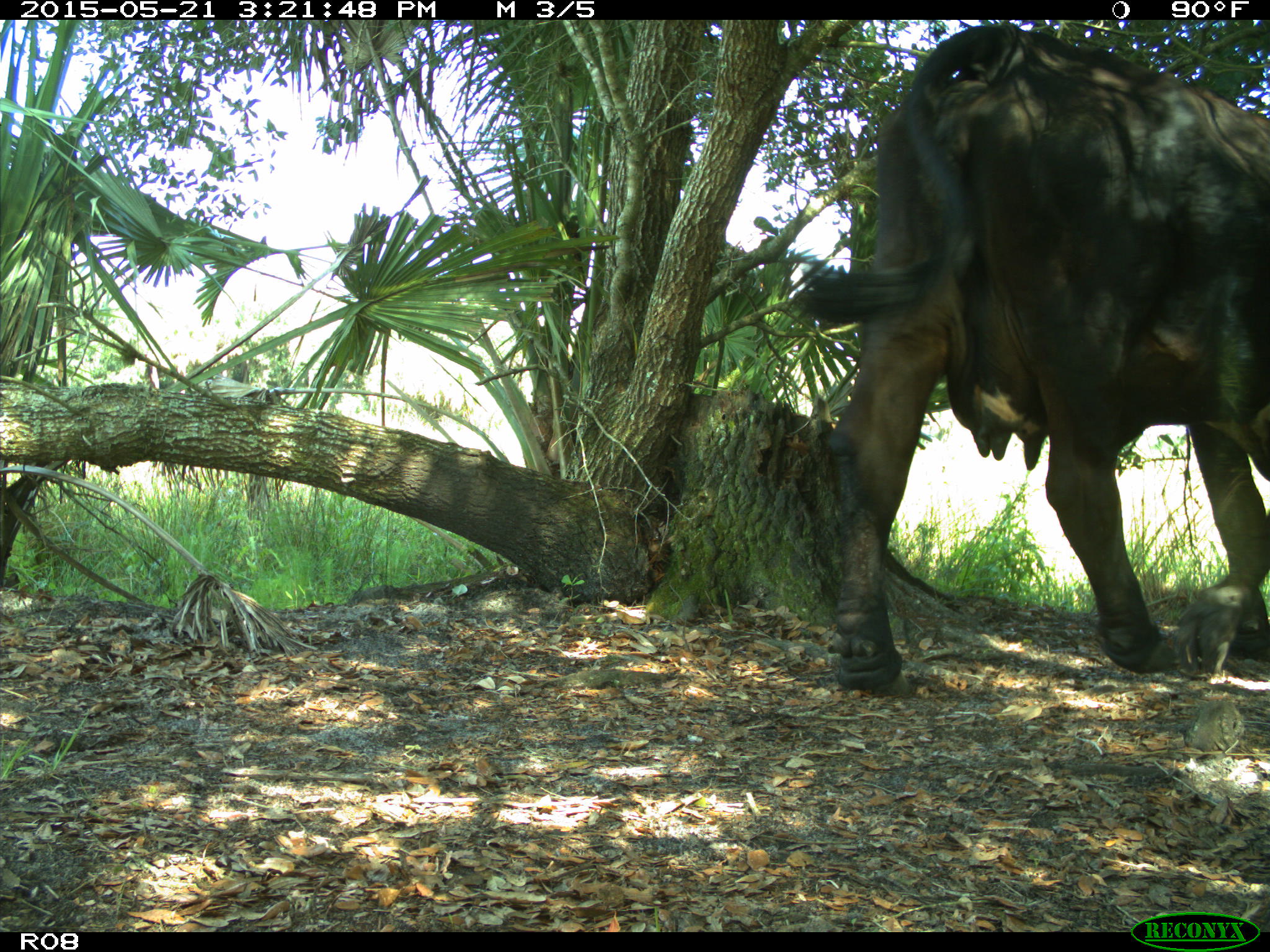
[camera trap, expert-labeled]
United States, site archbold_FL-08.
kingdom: Animalia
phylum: Chordata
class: Mammalia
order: Artiodactyla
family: Bovidae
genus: Bos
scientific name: Bos taurus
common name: domestic cow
Bos taurus (domestic cow).